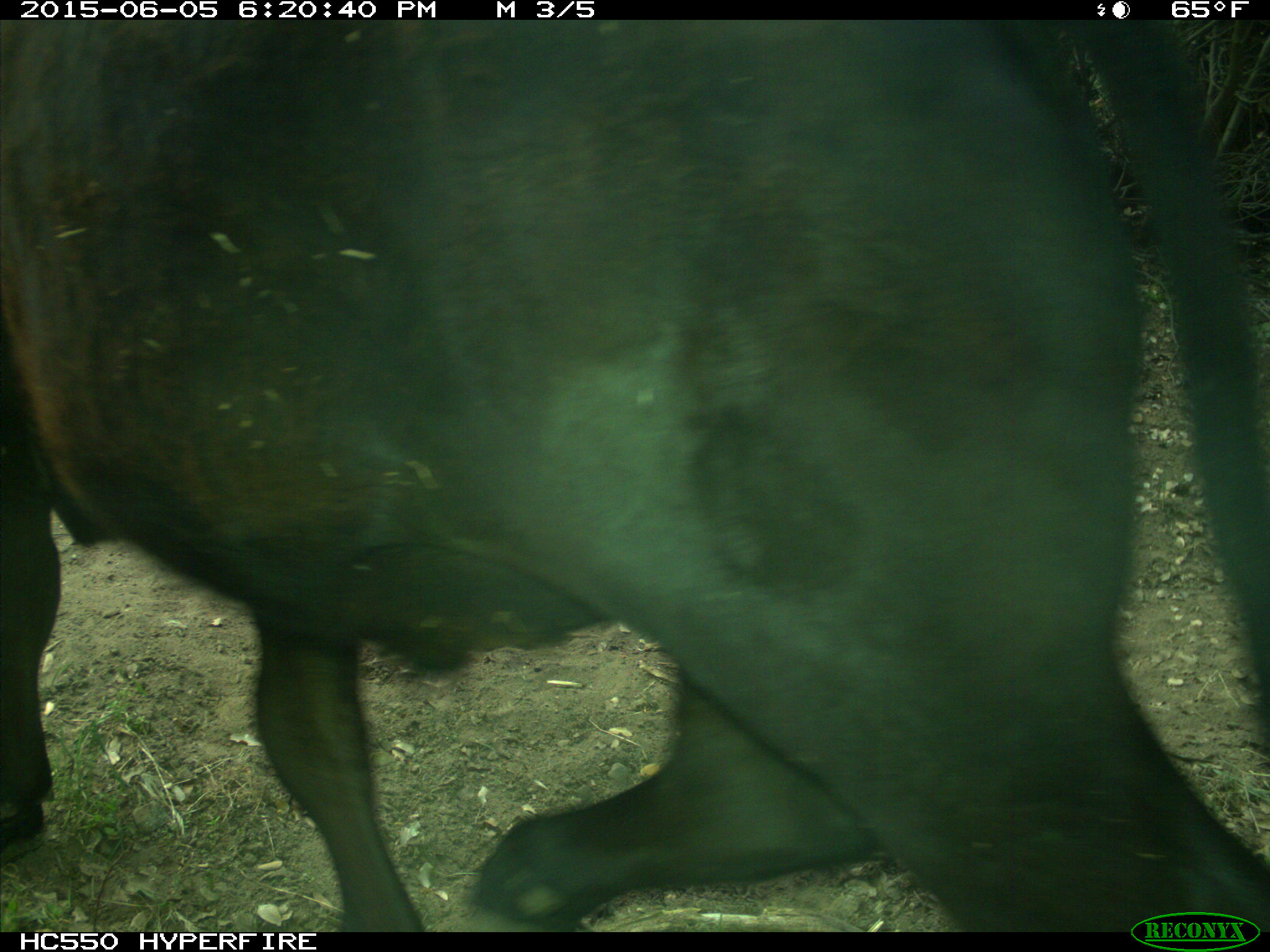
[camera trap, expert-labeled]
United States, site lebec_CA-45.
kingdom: Animalia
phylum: Chordata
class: Mammalia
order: Artiodactyla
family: Bovidae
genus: Bos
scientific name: Bos taurus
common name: domestic cow